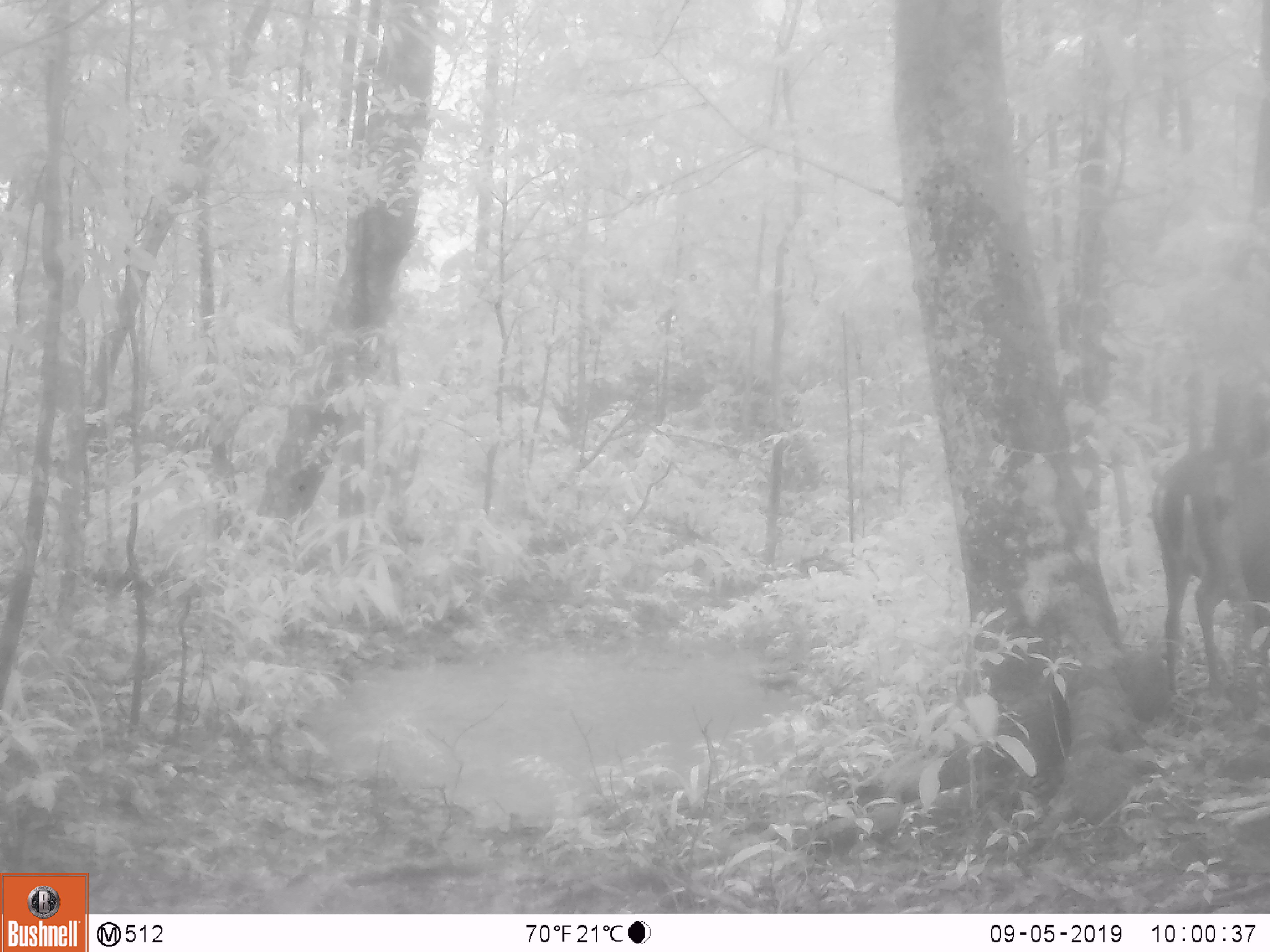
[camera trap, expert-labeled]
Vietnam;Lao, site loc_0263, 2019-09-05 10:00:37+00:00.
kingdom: Animalia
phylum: Chordata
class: Mammalia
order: Artiodactyla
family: Cervidae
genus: Muntiacus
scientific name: Muntiacus rooseveltorum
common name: roosevelt's muntjac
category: roosevelts muntjac group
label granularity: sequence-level